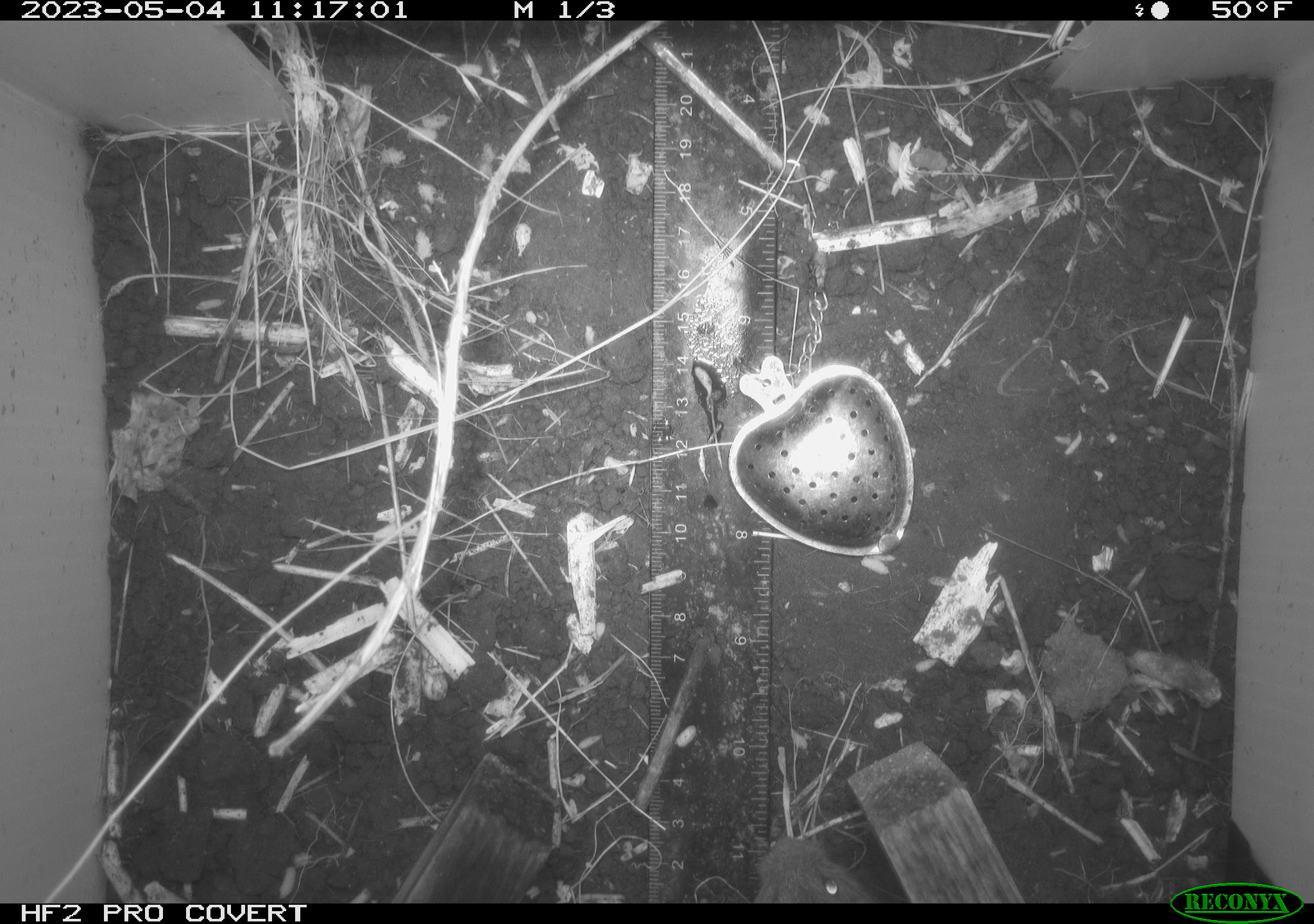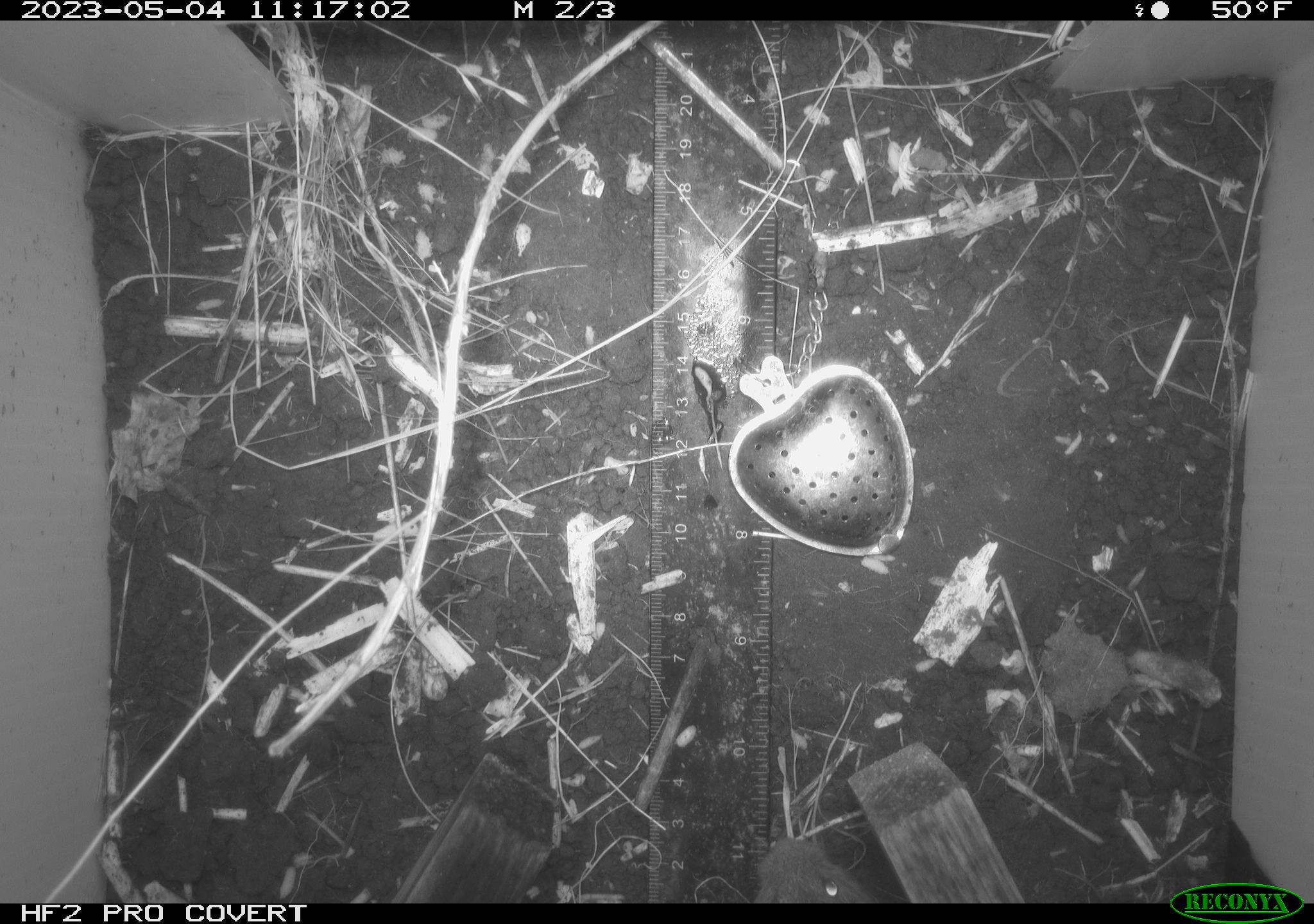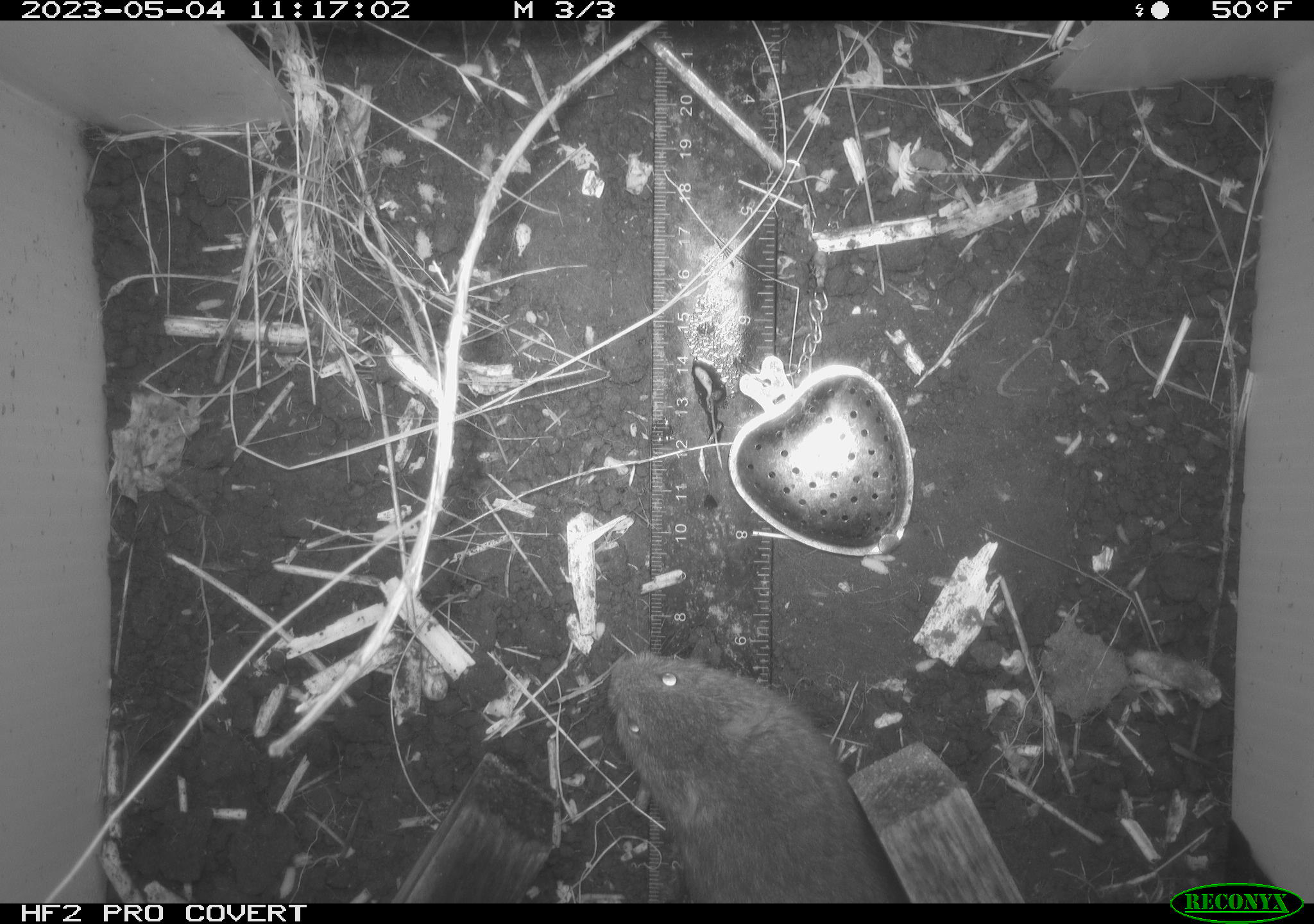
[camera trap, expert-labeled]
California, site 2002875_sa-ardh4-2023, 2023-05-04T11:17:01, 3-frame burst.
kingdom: Animalia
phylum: Chordata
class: Mammalia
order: Rodentia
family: Cricetidae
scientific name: Arvicolinae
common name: voles, lemmings, and muskrats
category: arvicolinae subfamily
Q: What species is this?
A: Arvicolinae subfamily (voles, lemmings, and muskrats) (Arvicolinae).